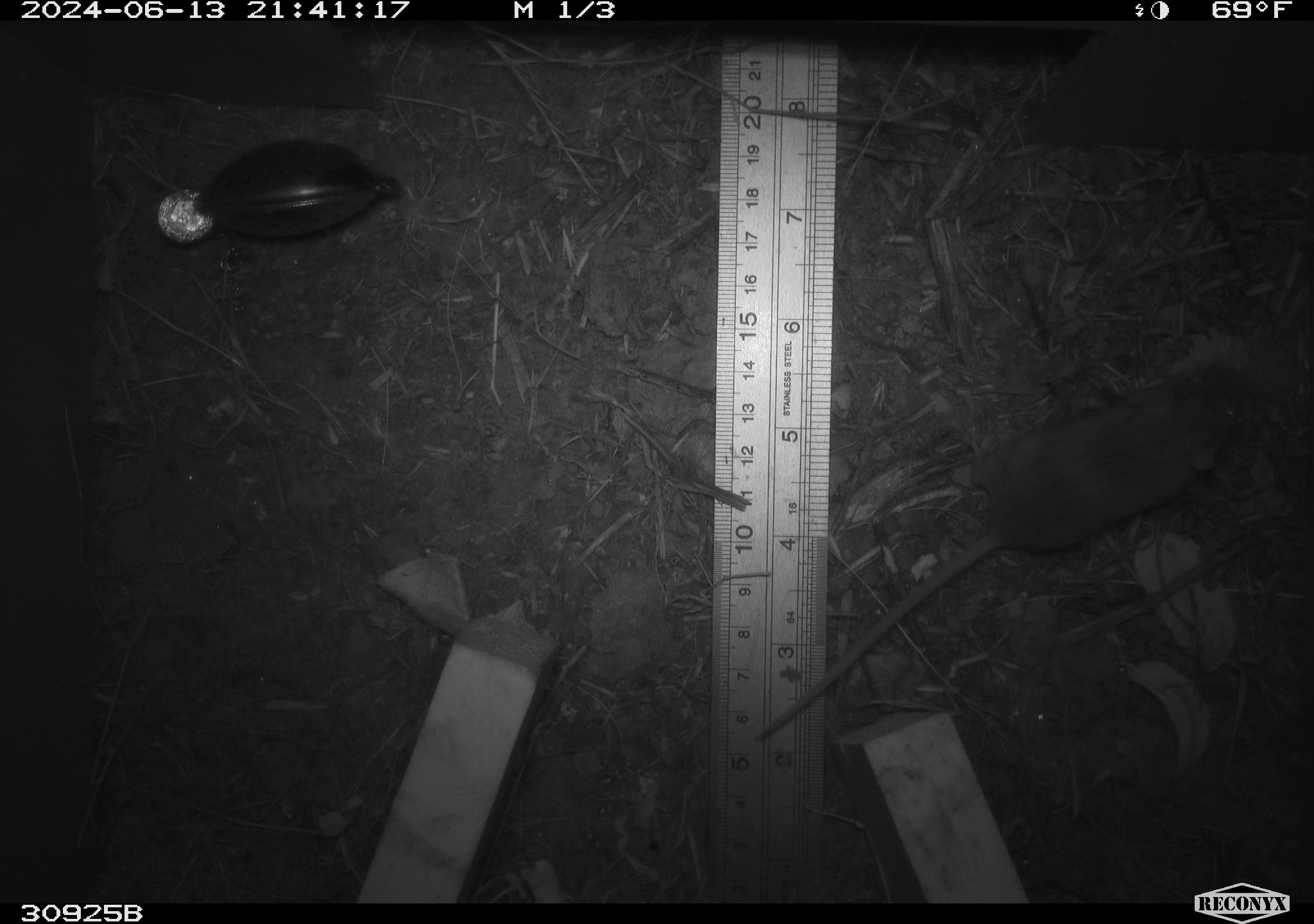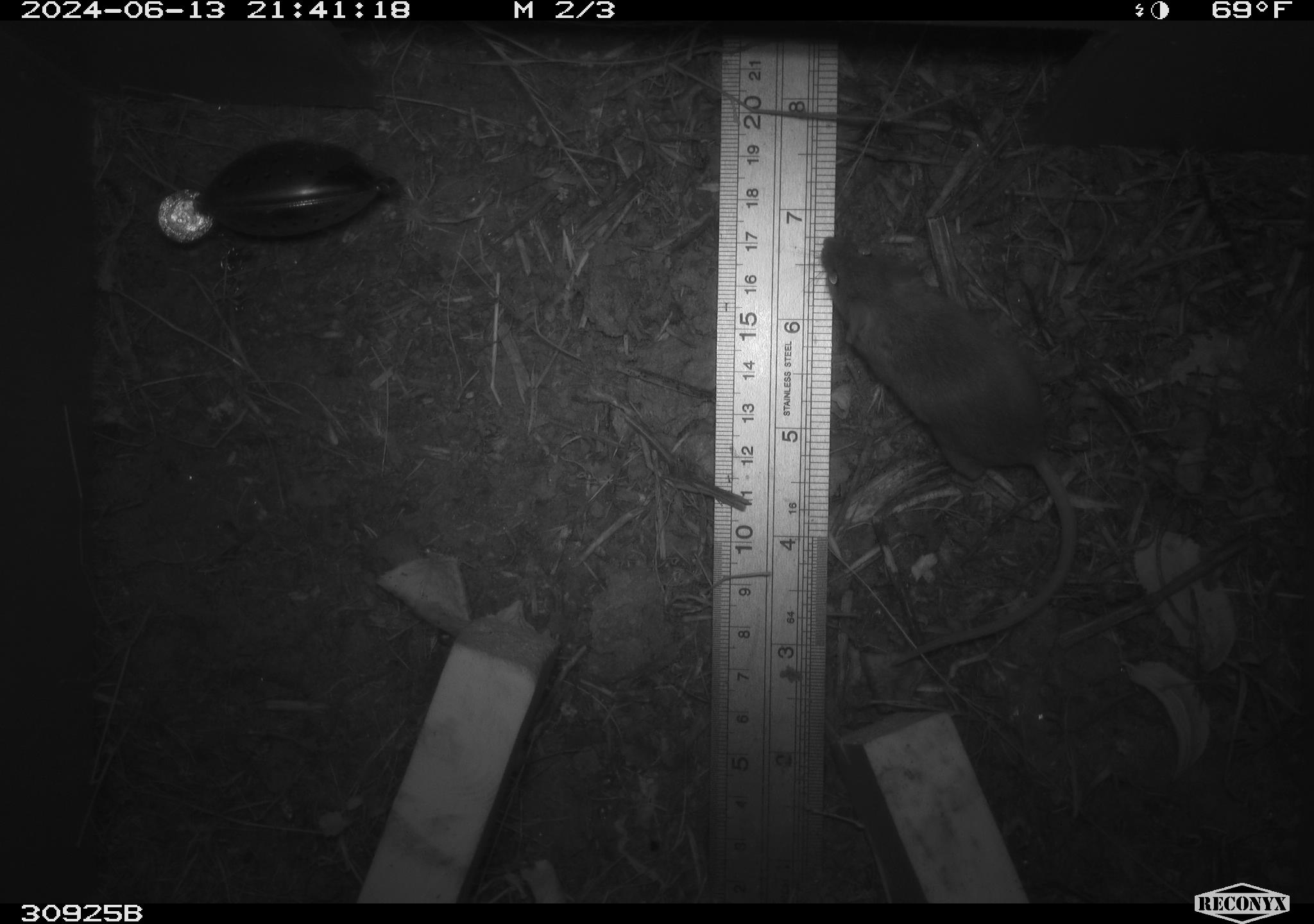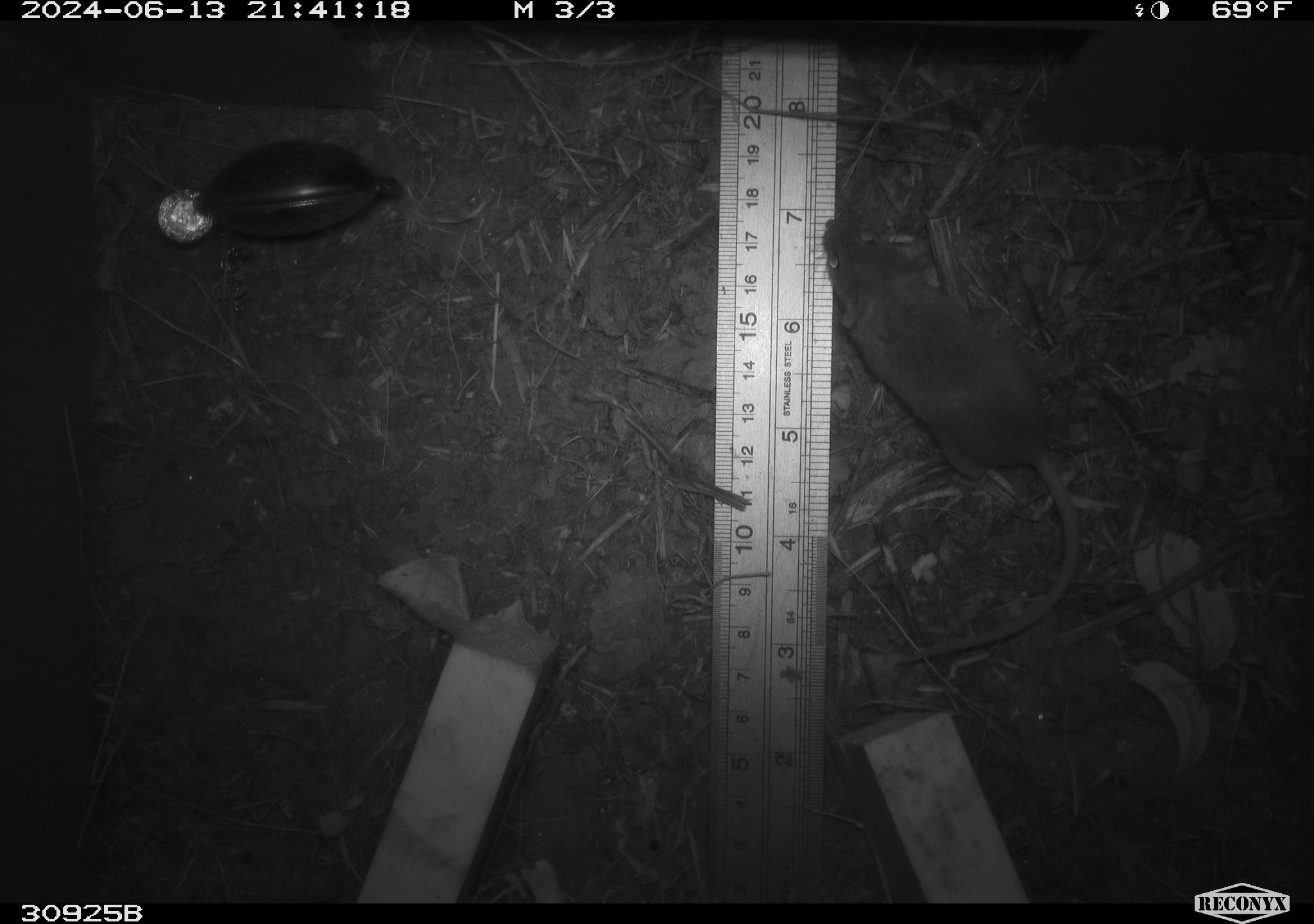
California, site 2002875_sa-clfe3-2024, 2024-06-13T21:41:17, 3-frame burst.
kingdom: Animalia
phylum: Chordata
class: Mammalia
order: Rodentia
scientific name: Rodentia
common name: mouse species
Mouse species (Rodentia).